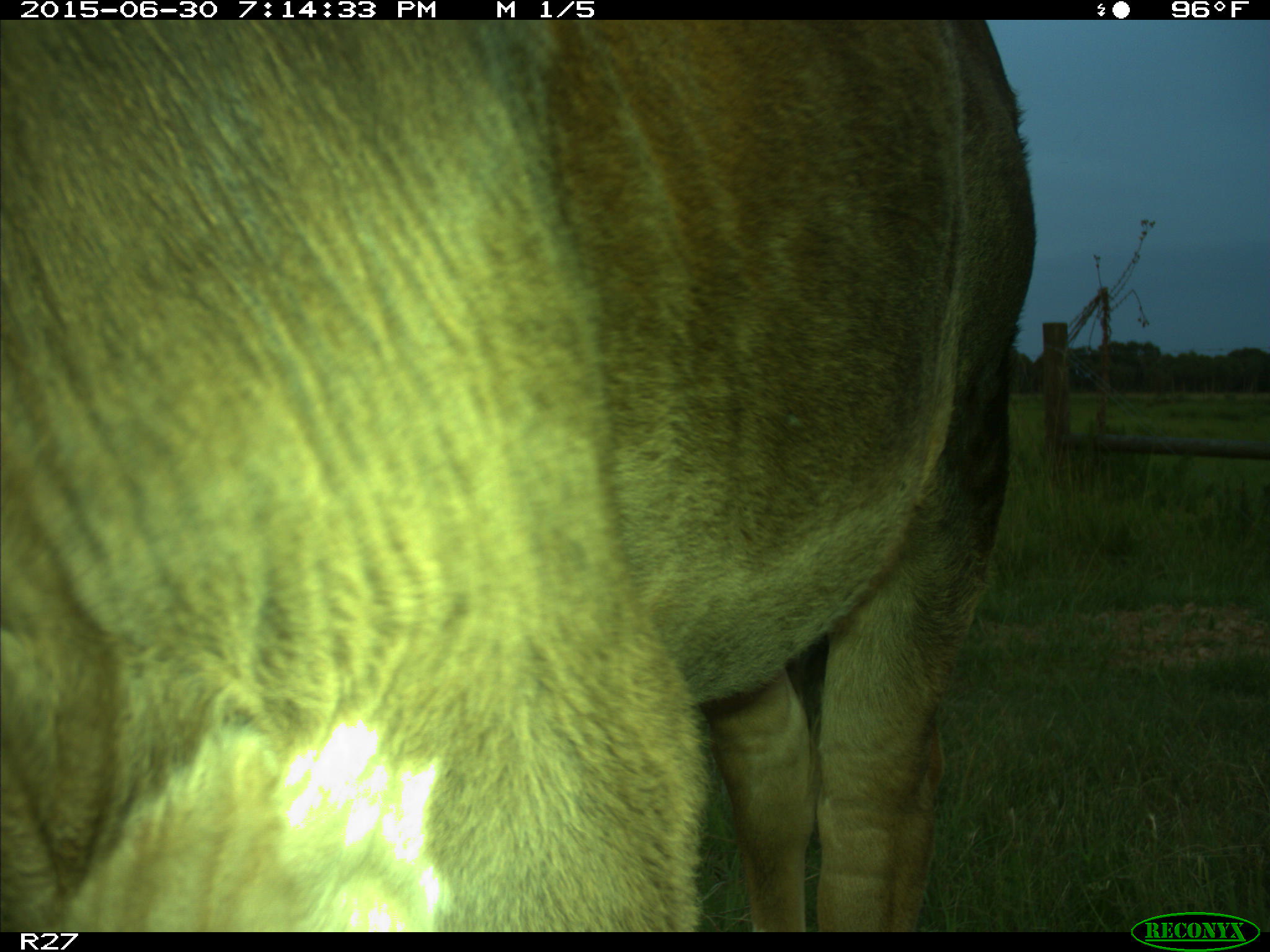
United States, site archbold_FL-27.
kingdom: Animalia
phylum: Chordata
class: Mammalia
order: Artiodactyla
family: Bovidae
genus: Bos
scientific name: Bos taurus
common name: domestic cow